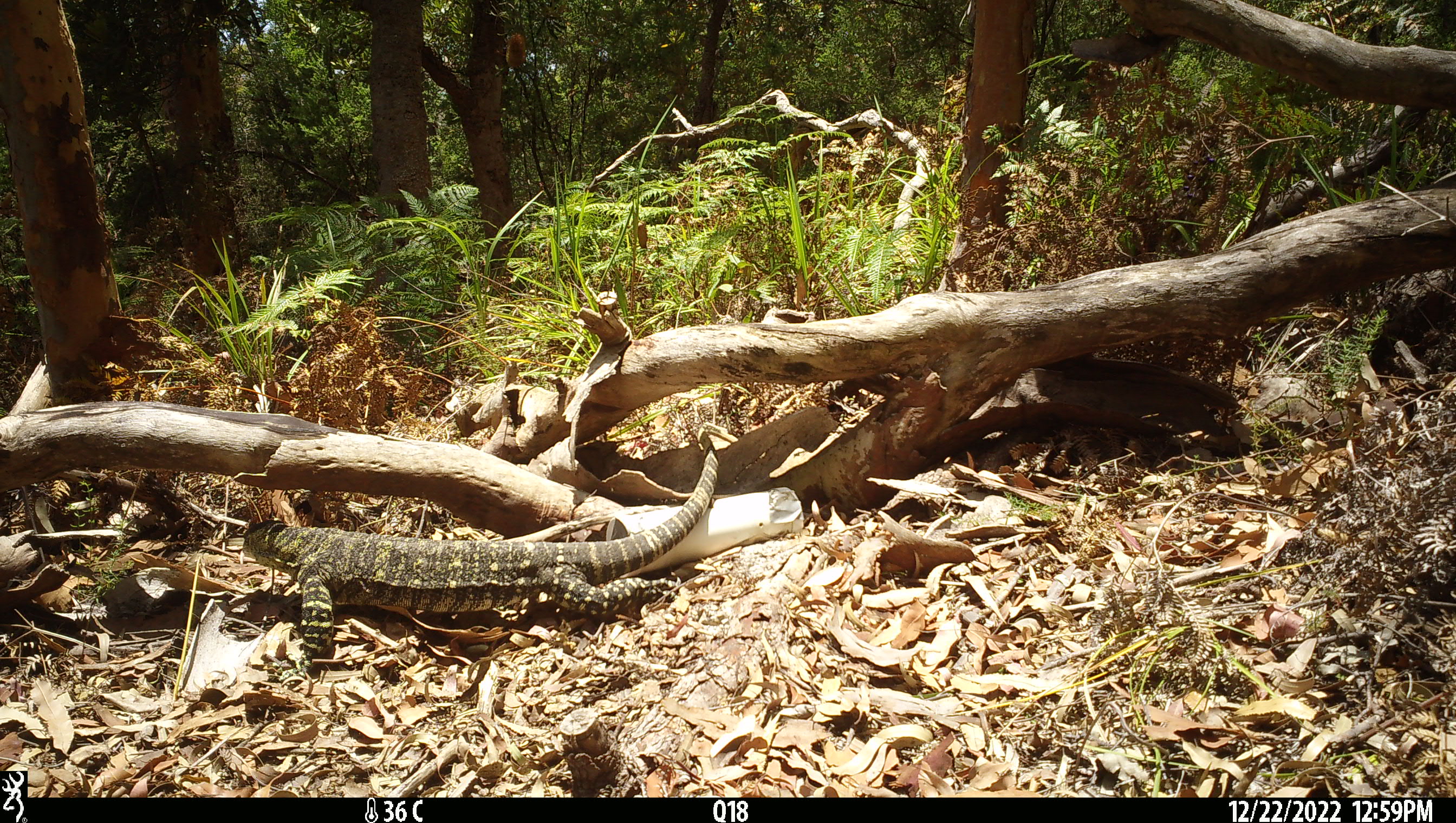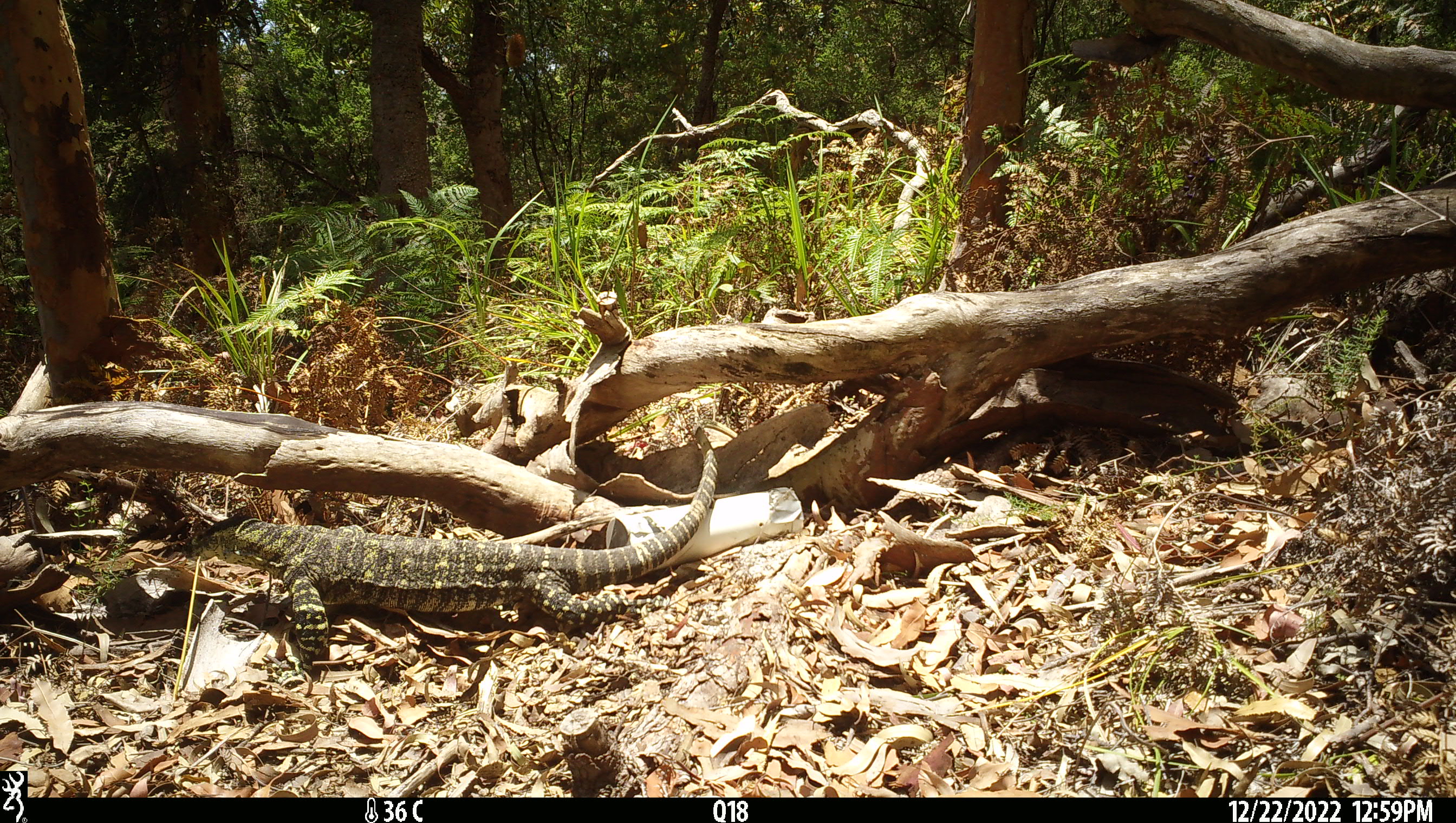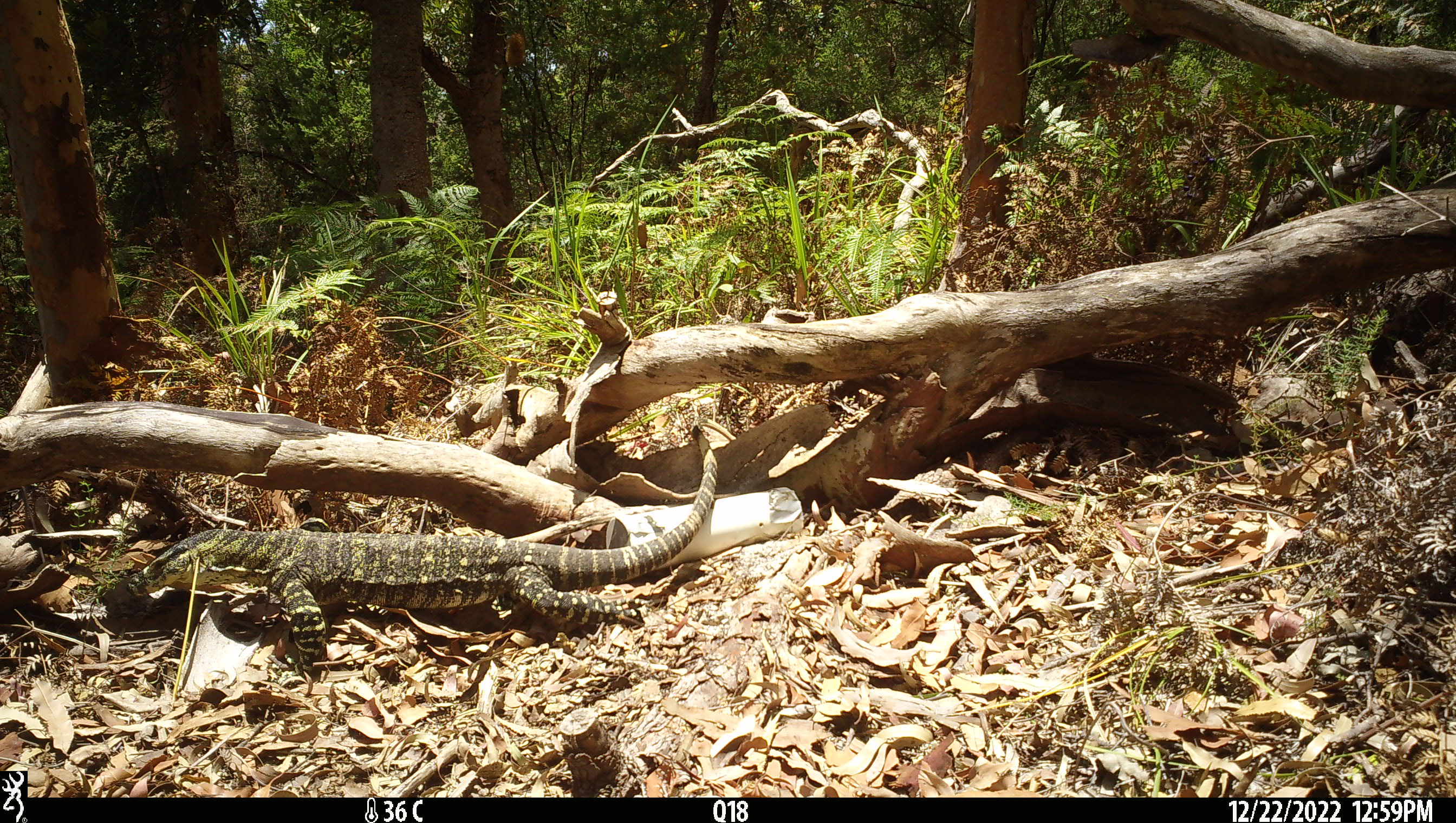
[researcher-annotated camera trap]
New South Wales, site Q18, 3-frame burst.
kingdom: Animalia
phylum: Chordata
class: Reptilia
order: Squamata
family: Varanidae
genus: Varanus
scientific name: Varanus varius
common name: lace monitor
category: goanna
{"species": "goanna (lace monitor) (Varanus varius)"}